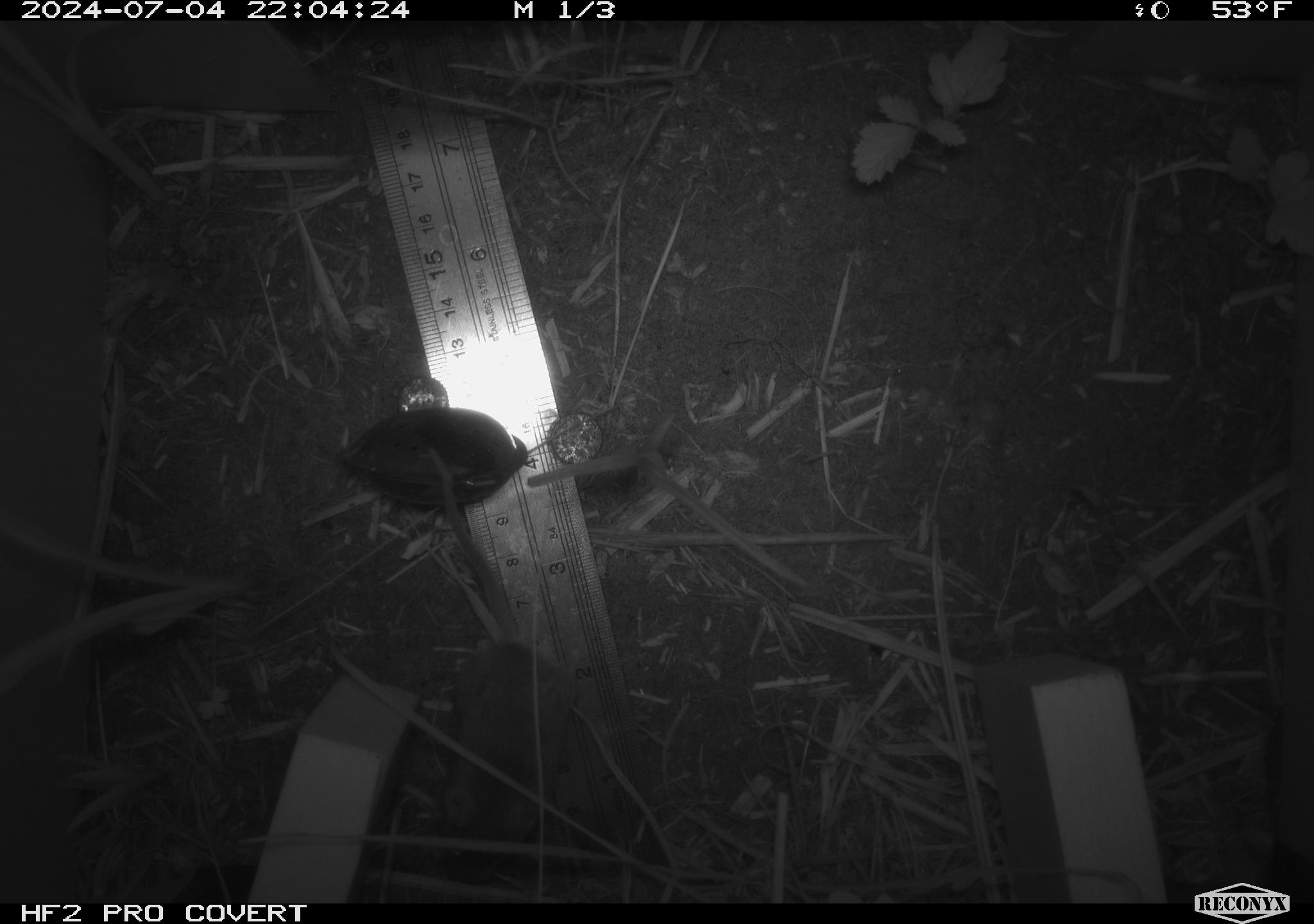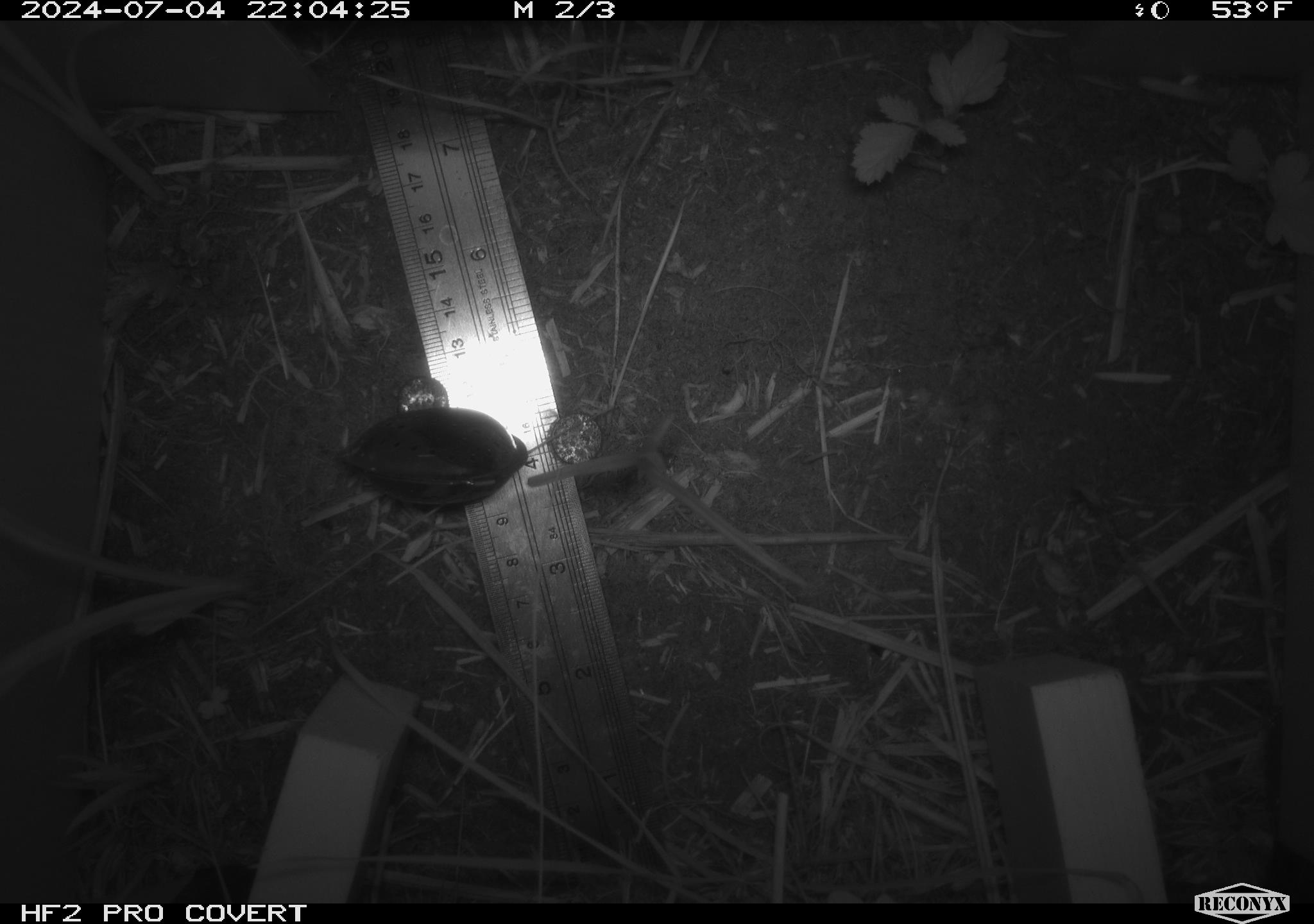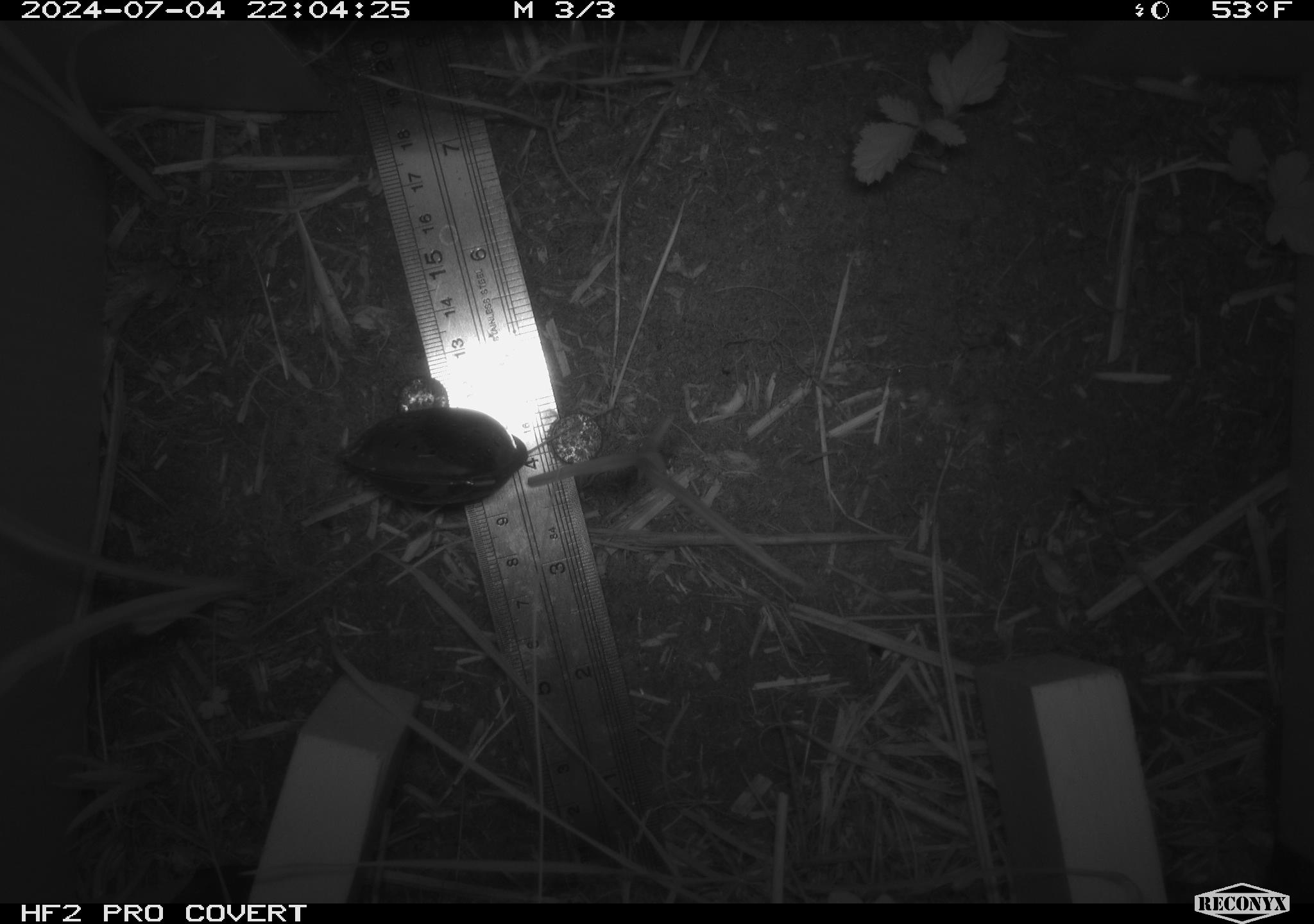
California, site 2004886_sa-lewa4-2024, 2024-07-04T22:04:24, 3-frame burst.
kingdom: Animalia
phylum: Chordata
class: Mammalia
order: Rodentia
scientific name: Rodentia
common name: rodent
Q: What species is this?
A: Rodent (Rodentia).